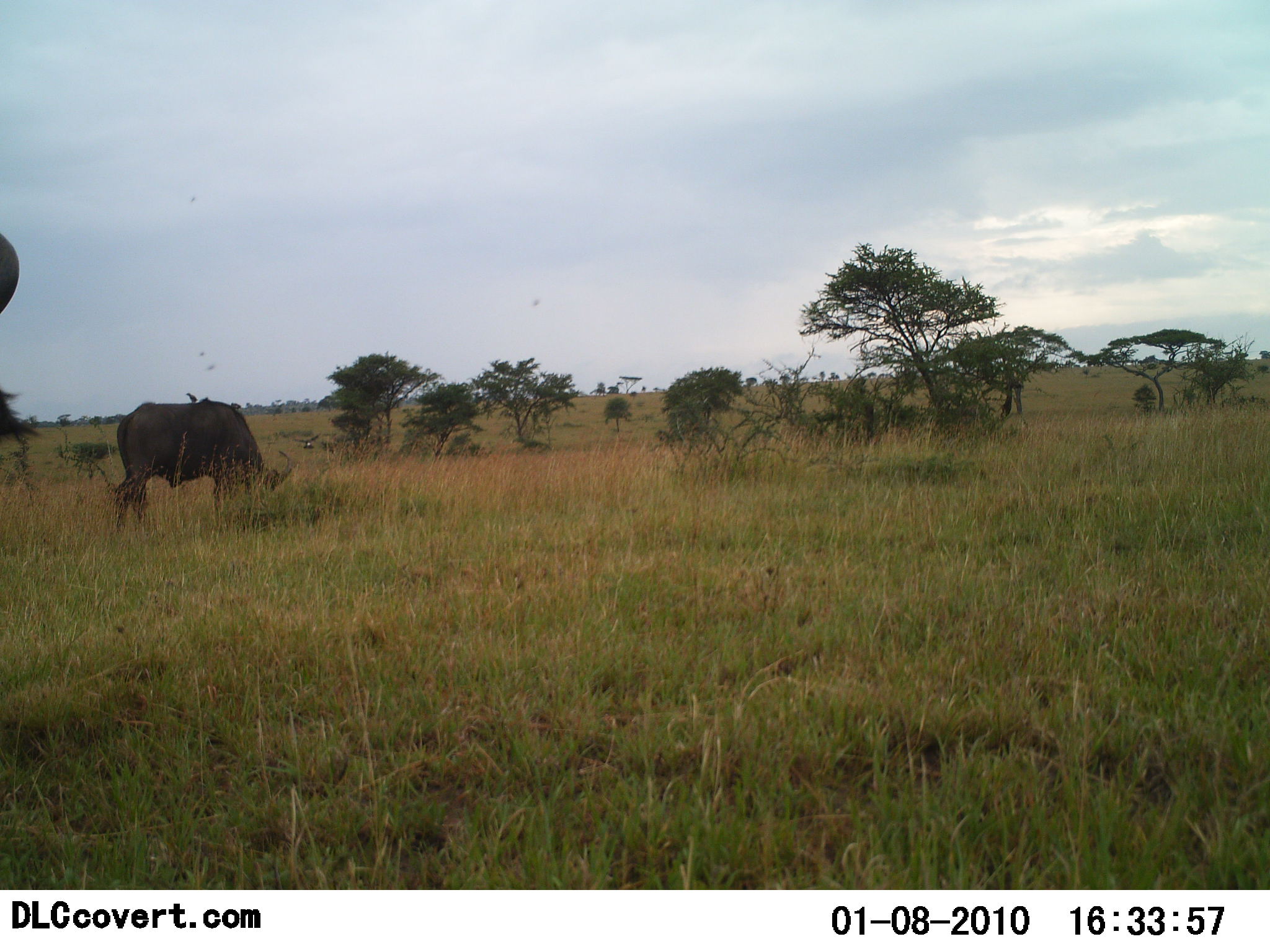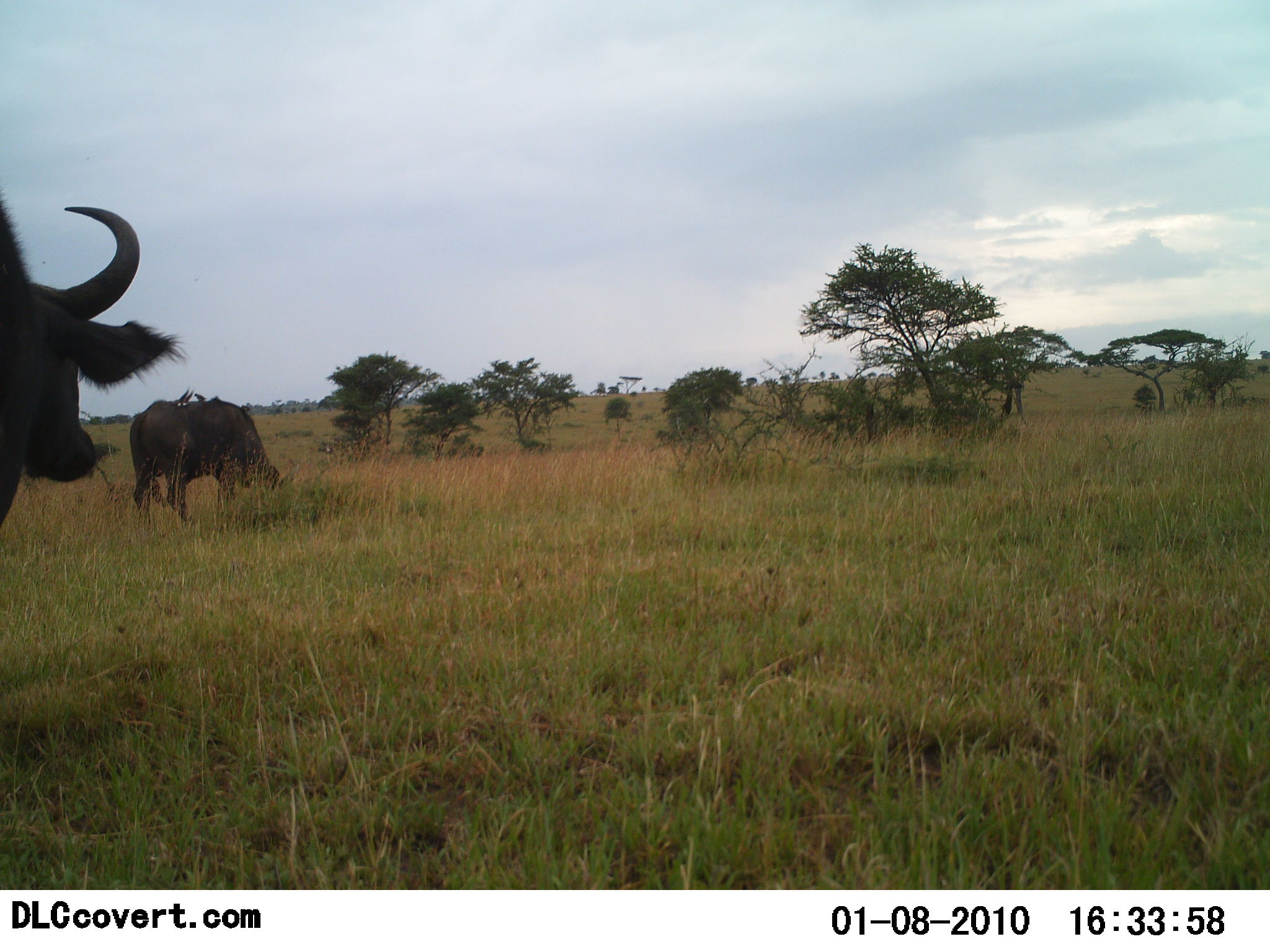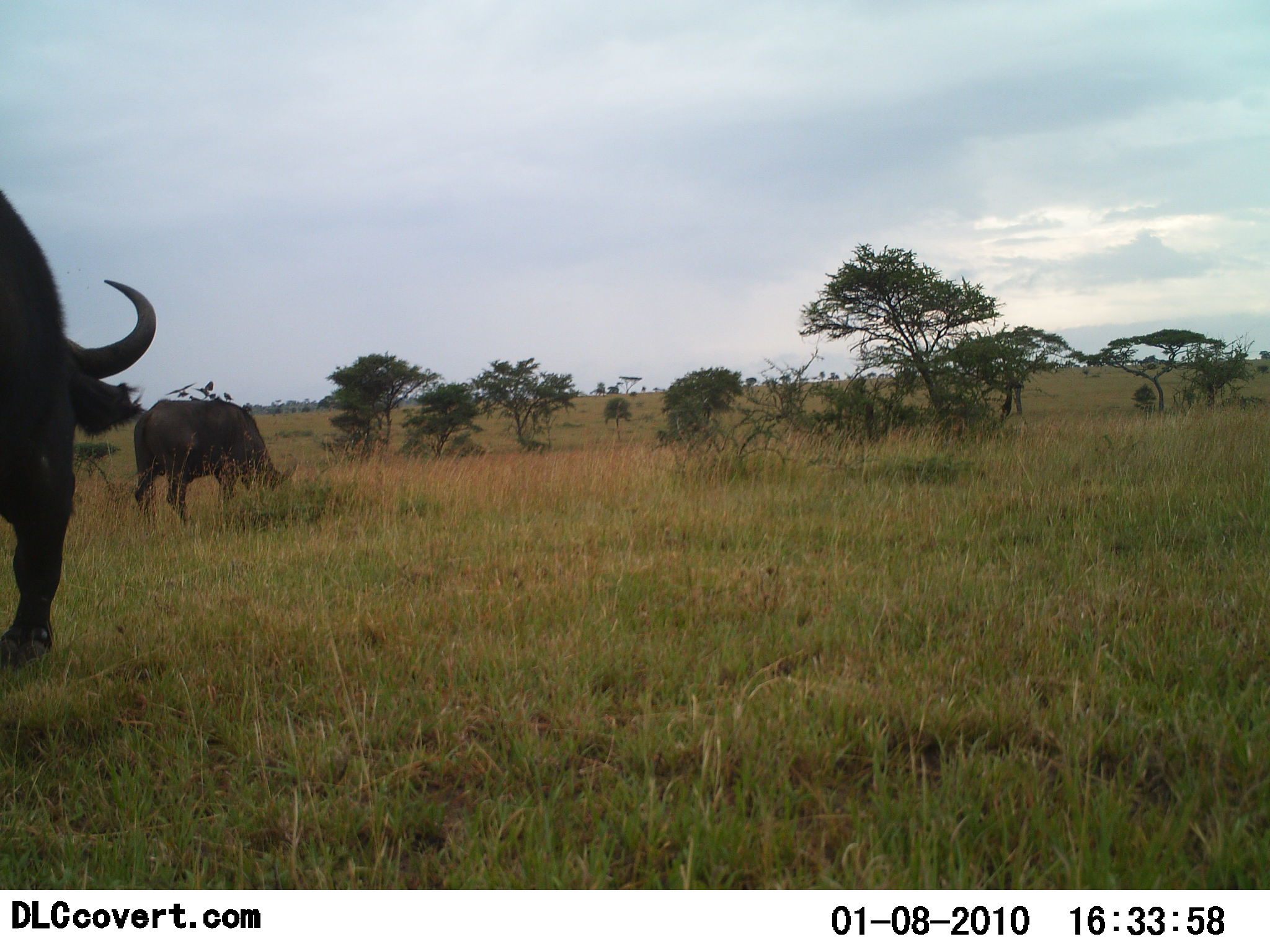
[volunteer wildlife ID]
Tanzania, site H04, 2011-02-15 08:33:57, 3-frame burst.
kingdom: Animalia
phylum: Chordata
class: Mammalia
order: Artiodactyla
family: Bovidae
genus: Syncerus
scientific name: Syncerus caffer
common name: cape buffalo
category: buffalo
Buffalo (cape buffalo) (Syncerus caffer), count 2. Behavior (volunteer vote fractions): standing 25%, resting 0%, moving 62%, interacting 0%. Young present (vote fraction): 0%. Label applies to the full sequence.